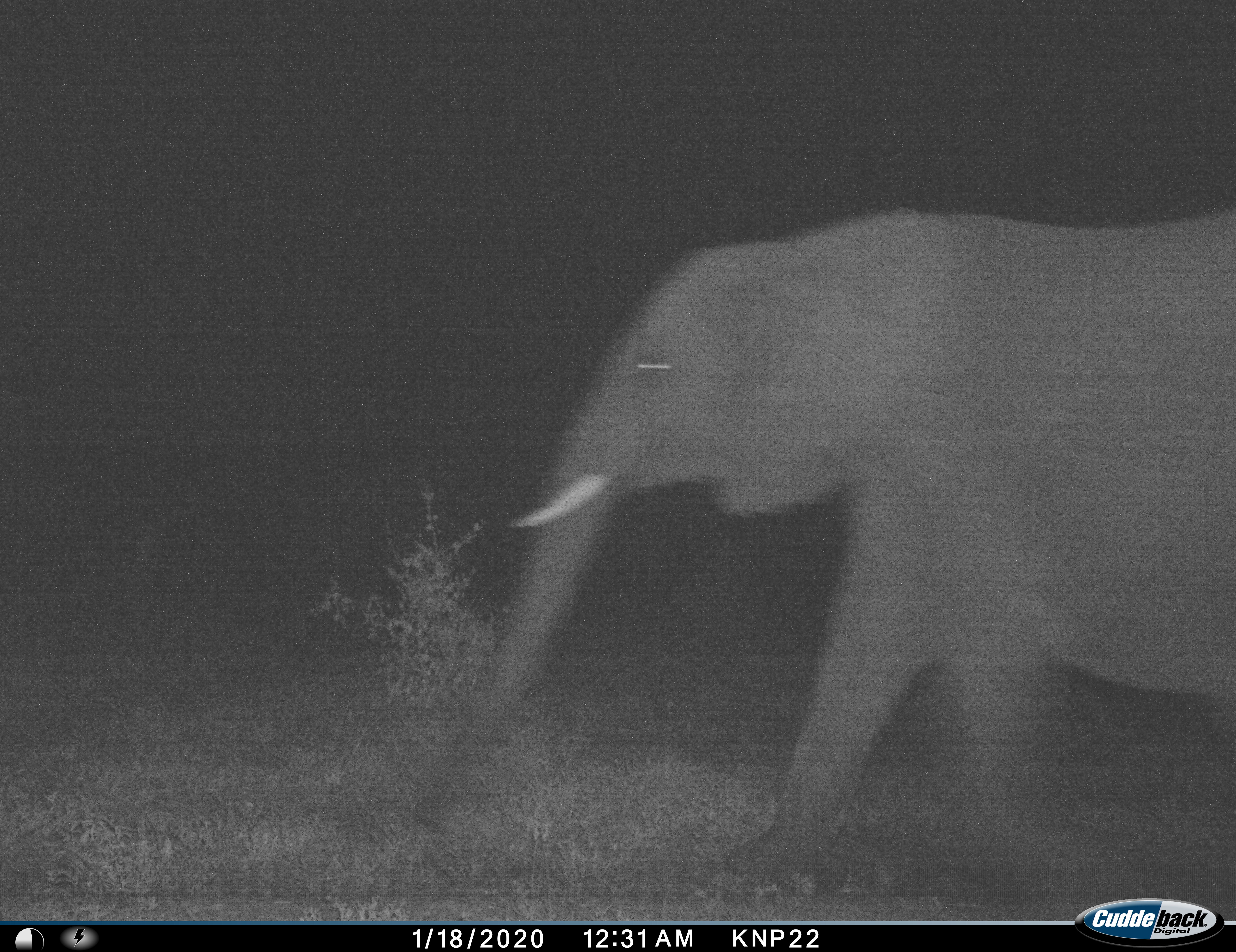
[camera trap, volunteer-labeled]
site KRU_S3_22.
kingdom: Animalia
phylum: Chordata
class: Mammalia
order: Proboscidea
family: Elephantidae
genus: Loxodonta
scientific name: Loxodonta africana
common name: african bush elephant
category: elephant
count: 1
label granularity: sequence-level